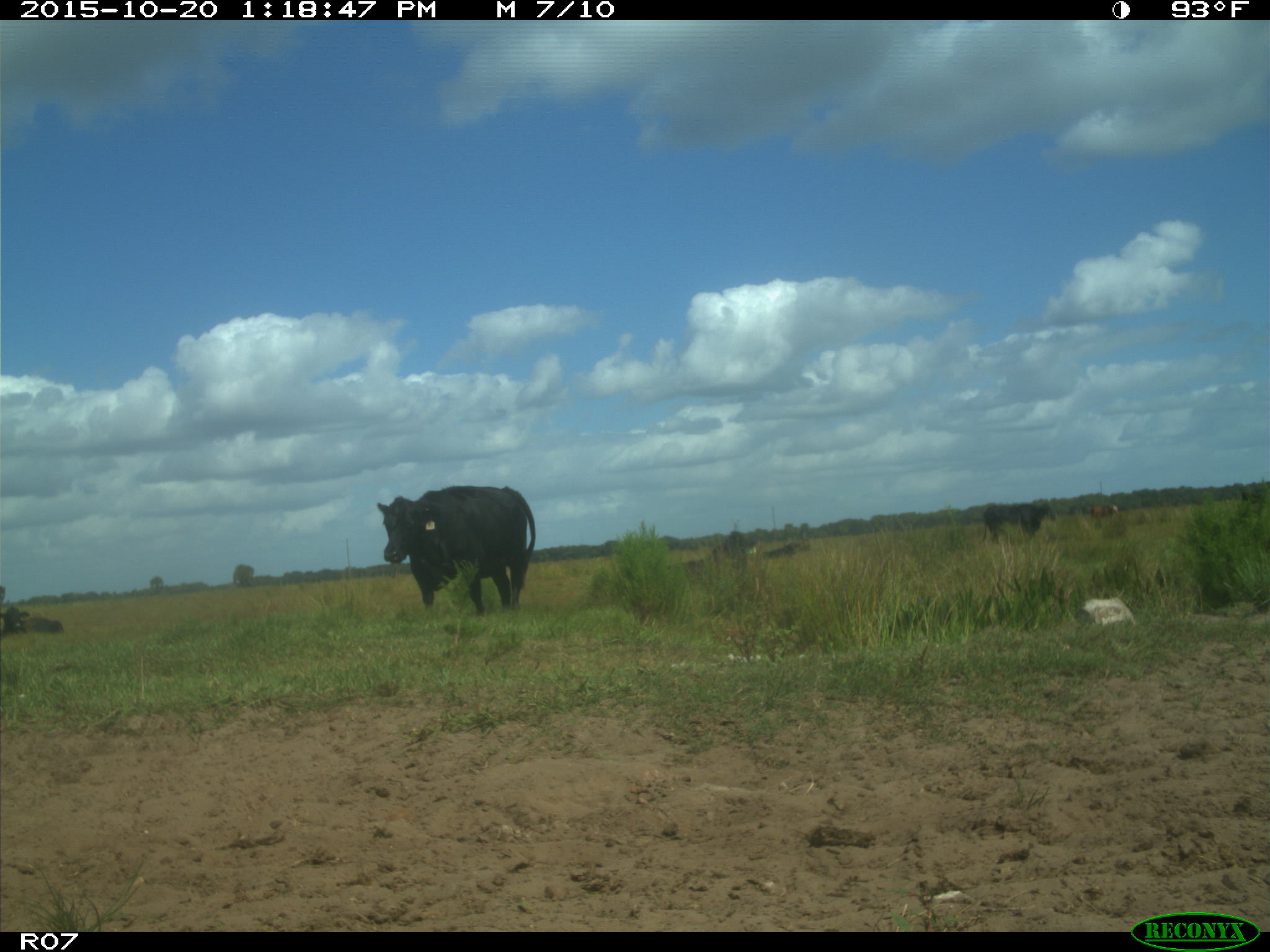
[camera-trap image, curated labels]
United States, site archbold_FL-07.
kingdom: Animalia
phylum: Chordata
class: Mammalia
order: Artiodactyla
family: Bovidae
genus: Bos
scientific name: Bos taurus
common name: domestic cow